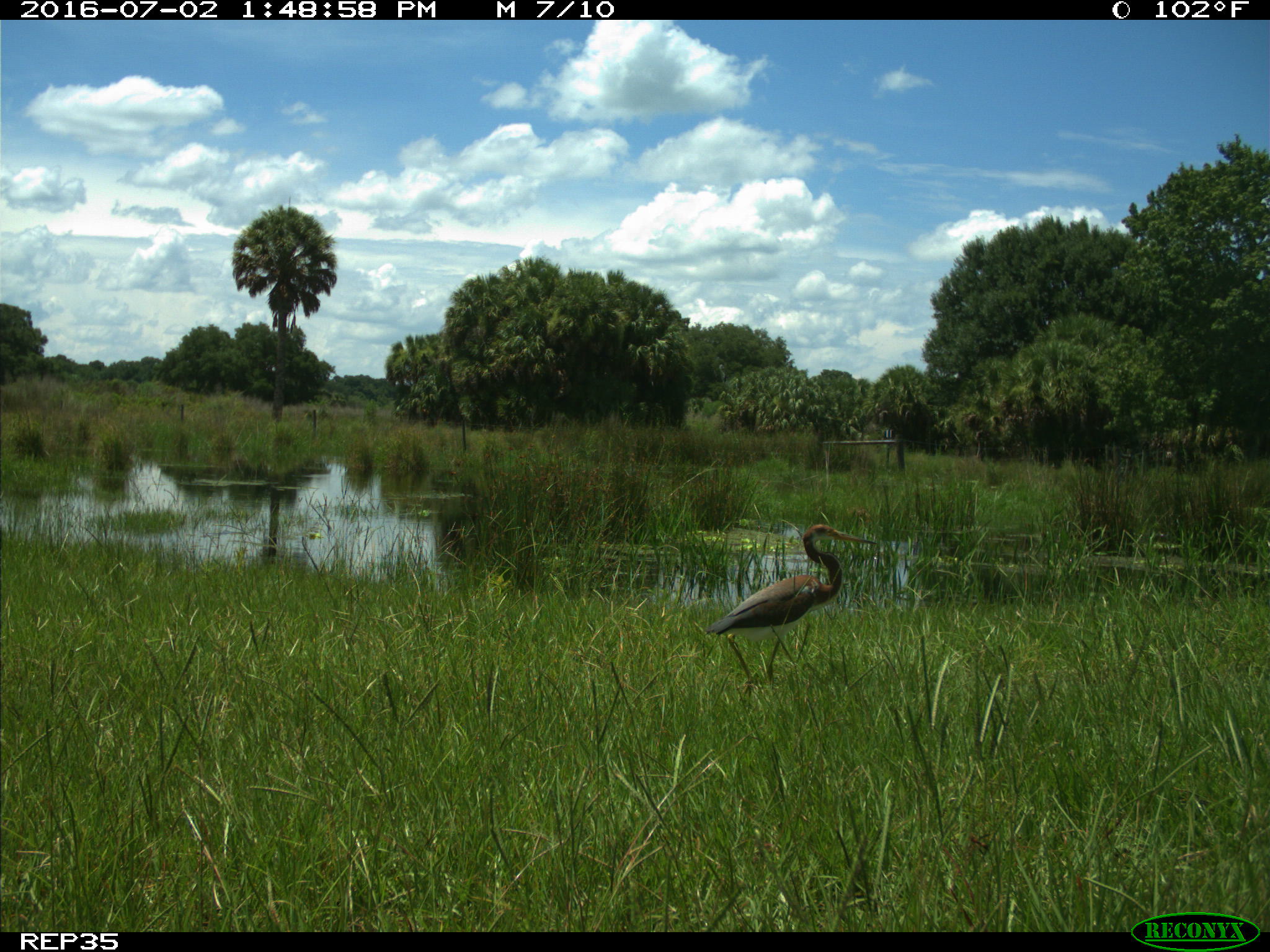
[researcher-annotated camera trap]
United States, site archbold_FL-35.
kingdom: Animalia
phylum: Chordata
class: Aves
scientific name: Aves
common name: birds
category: unidentified bird